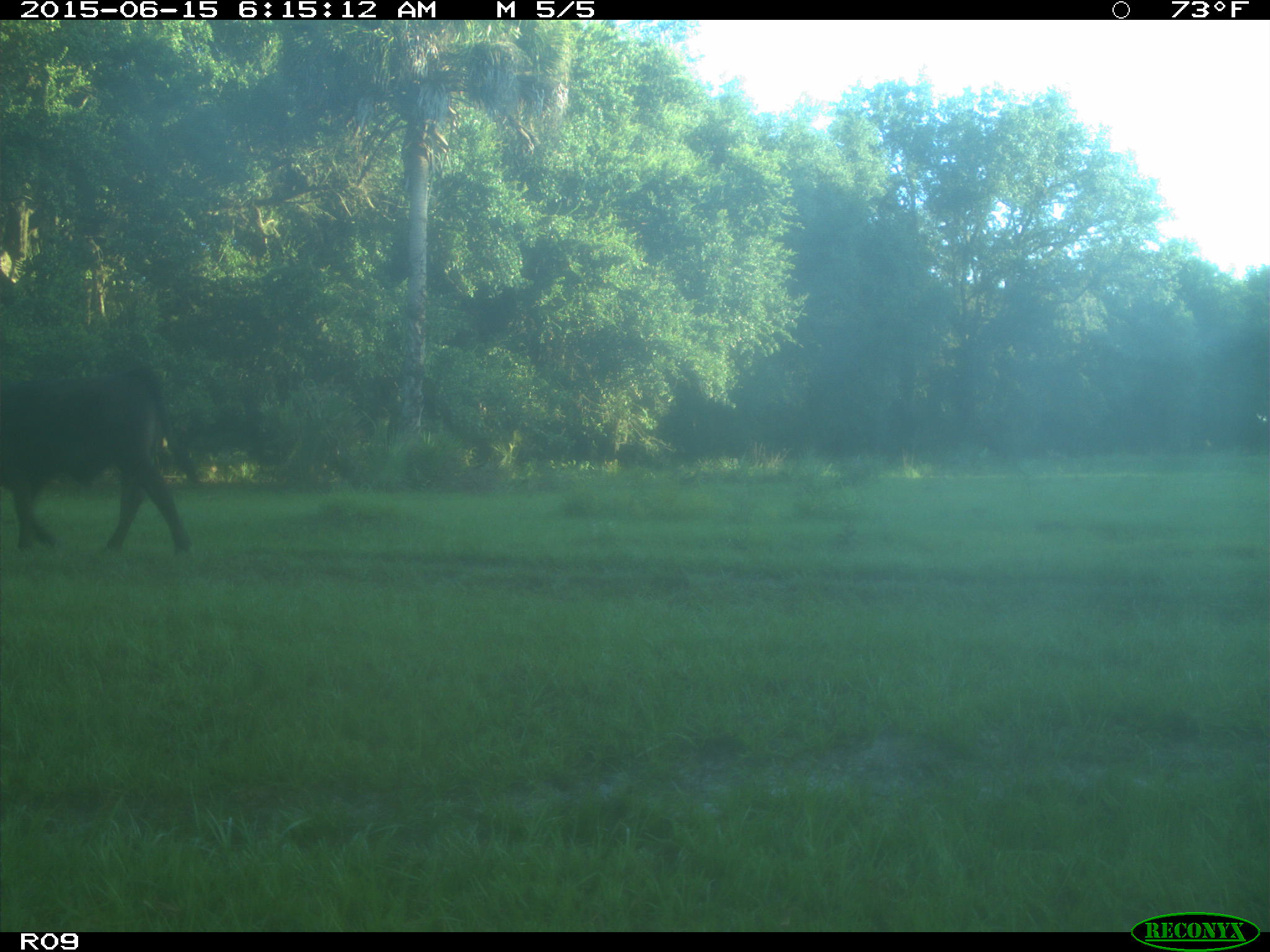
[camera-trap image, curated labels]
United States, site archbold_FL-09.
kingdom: Animalia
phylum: Chordata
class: Mammalia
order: Artiodactyla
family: Bovidae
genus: Bos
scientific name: Bos taurus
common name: domestic cow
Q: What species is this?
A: Bos taurus (domestic cow).